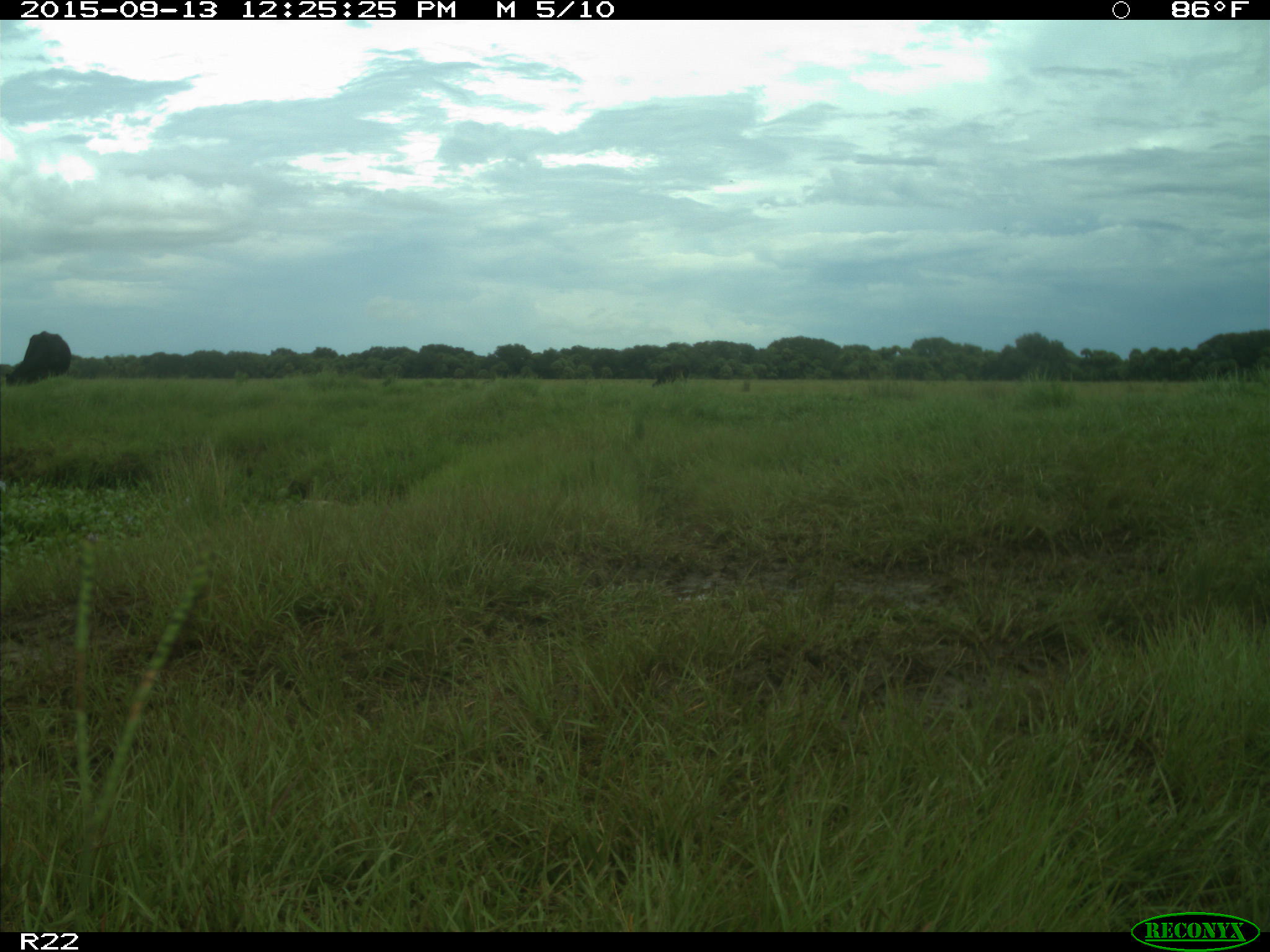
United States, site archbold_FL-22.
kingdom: Animalia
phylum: Chordata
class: Mammalia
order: Artiodactyla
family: Bovidae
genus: Bos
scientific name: Bos taurus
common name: domestic cow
Bos taurus (domestic cow).